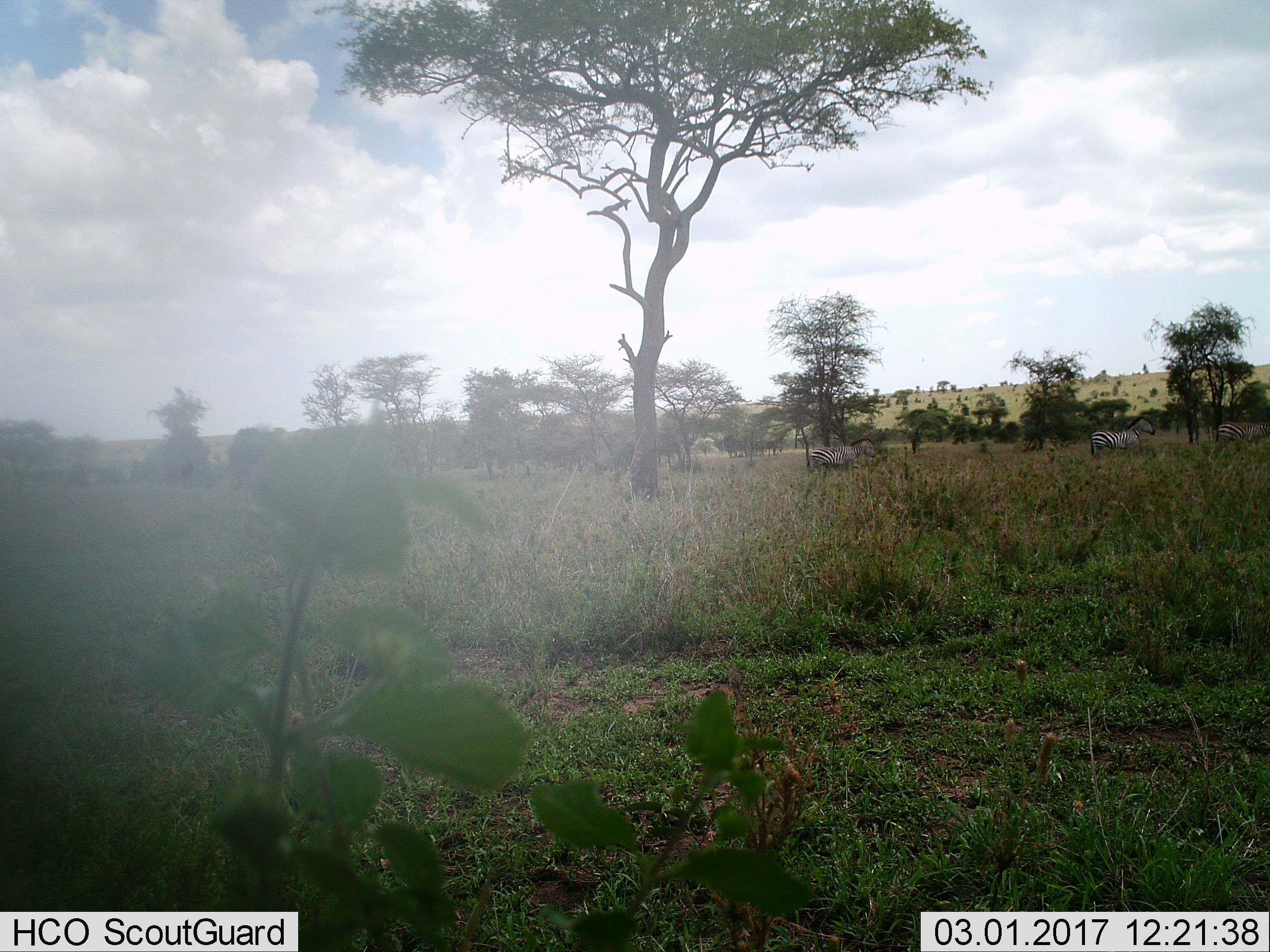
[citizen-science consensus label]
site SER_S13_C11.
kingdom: Animalia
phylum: Chordata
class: Mammalia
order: Perissodactyla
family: Equidae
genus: Equus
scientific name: Equus quagga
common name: plains zebra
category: zebraplains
Zebraplains (plains zebra) (Equus quagga), count 3. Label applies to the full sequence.